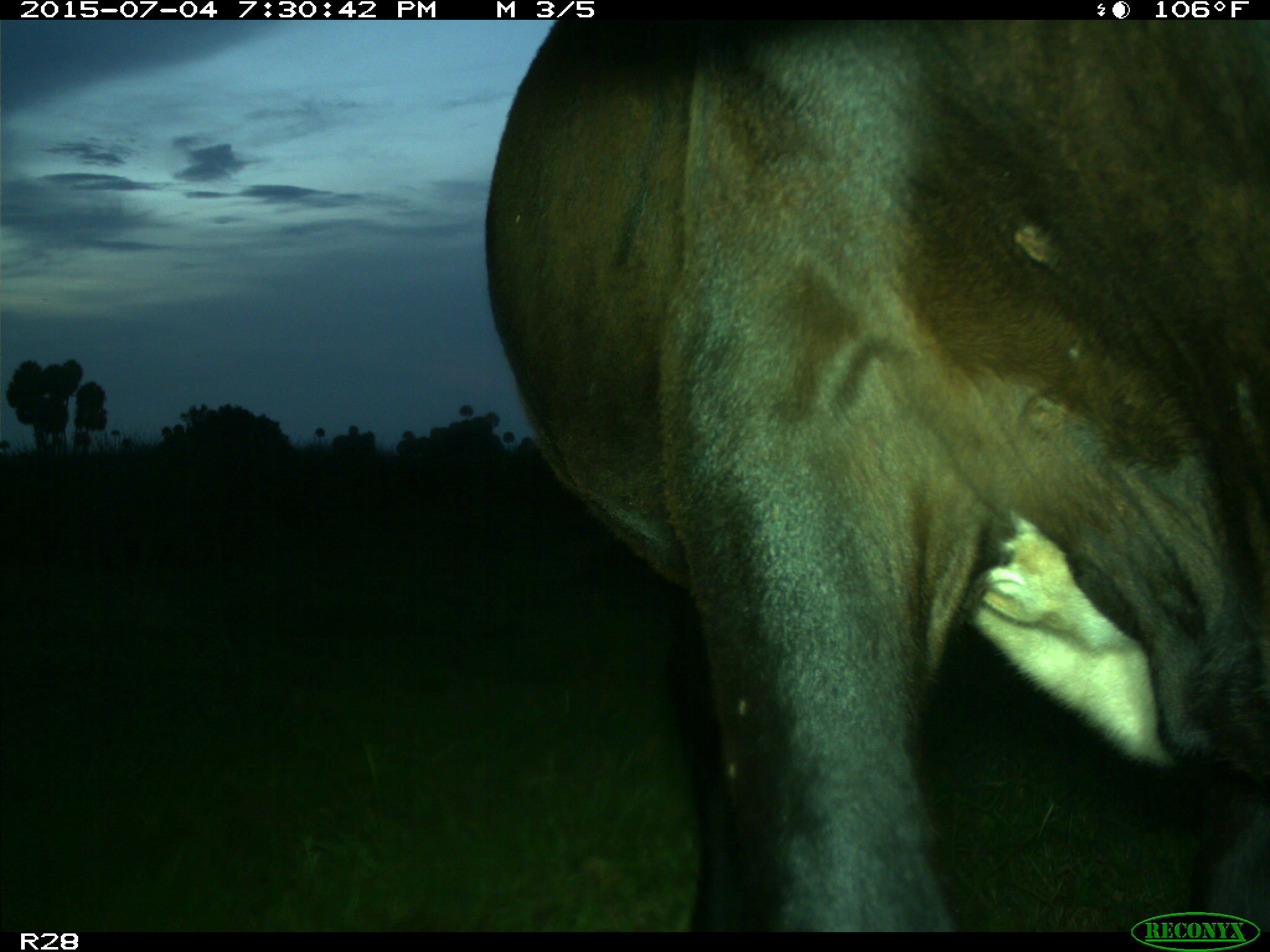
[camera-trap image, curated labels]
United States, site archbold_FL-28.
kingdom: Animalia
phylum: Chordata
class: Mammalia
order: Artiodactyla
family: Bovidae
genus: Bos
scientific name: Bos taurus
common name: domestic cow